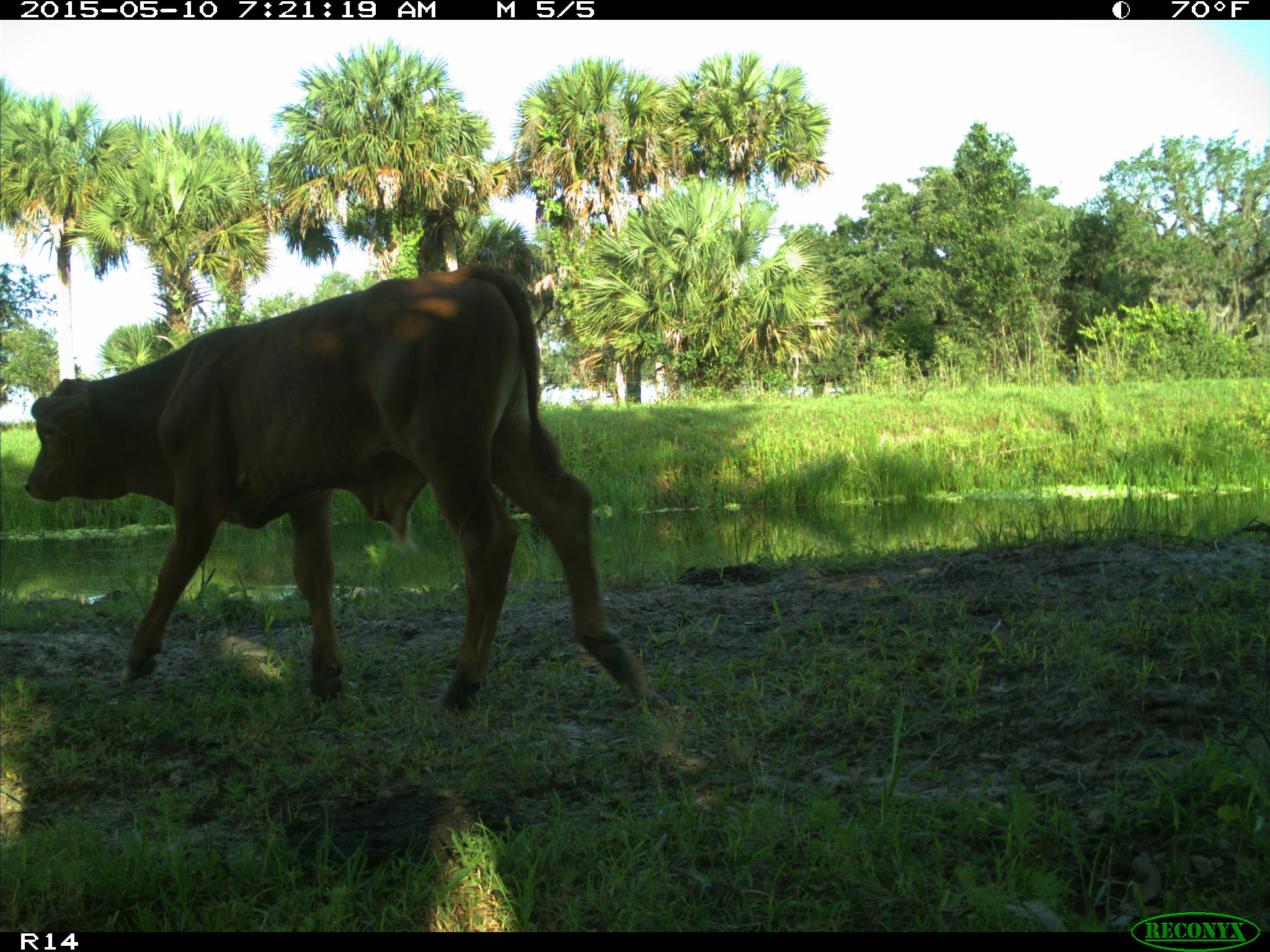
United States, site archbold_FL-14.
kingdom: Animalia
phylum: Chordata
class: Mammalia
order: Artiodactyla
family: Bovidae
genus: Bos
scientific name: Bos taurus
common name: domestic cow